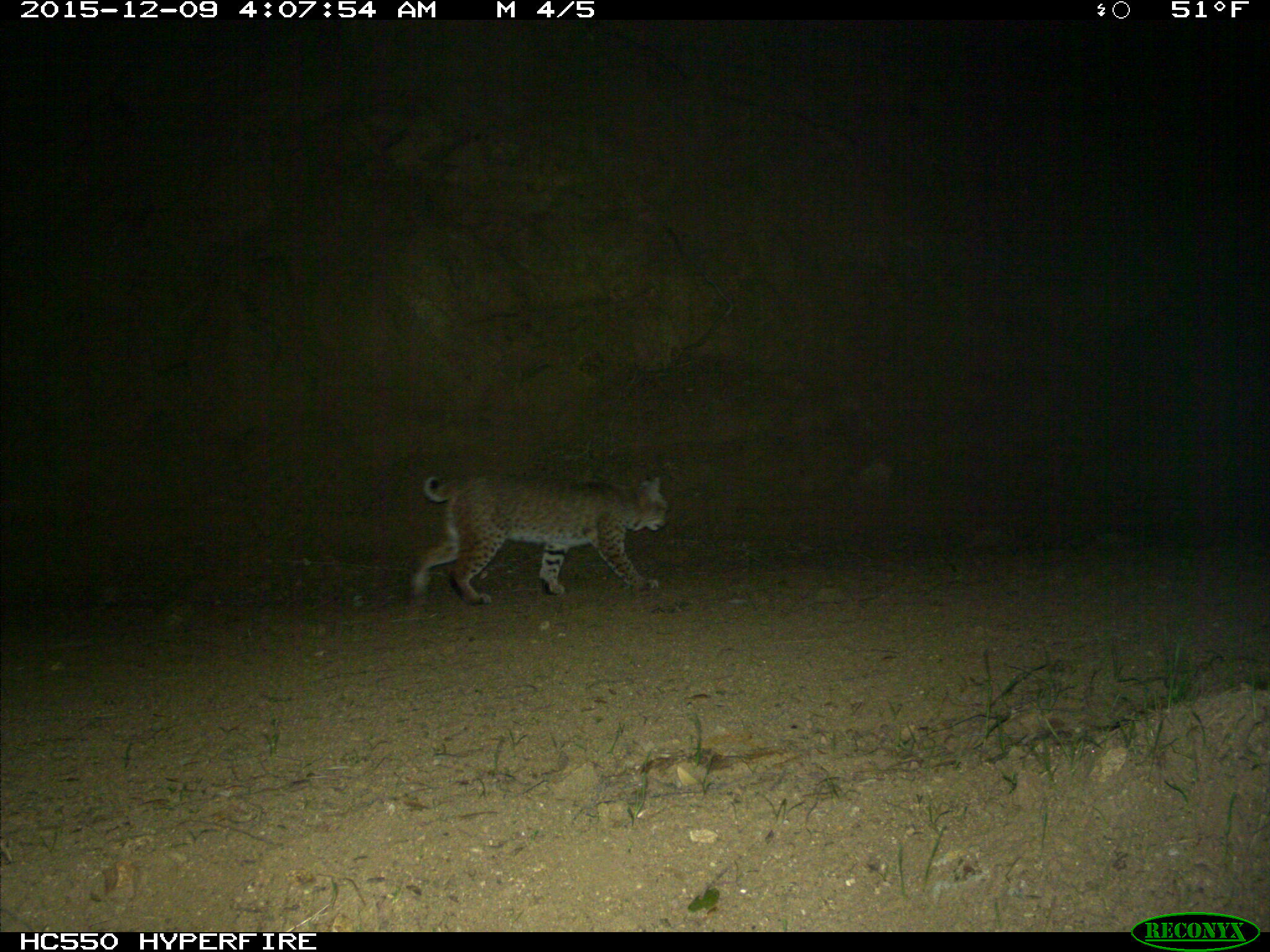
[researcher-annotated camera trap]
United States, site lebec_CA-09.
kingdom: Animalia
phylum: Chordata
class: Mammalia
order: Carnivora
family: Felidae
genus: Lynx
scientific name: Lynx rufus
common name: bobcat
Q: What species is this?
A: Lynx rufus (bobcat).